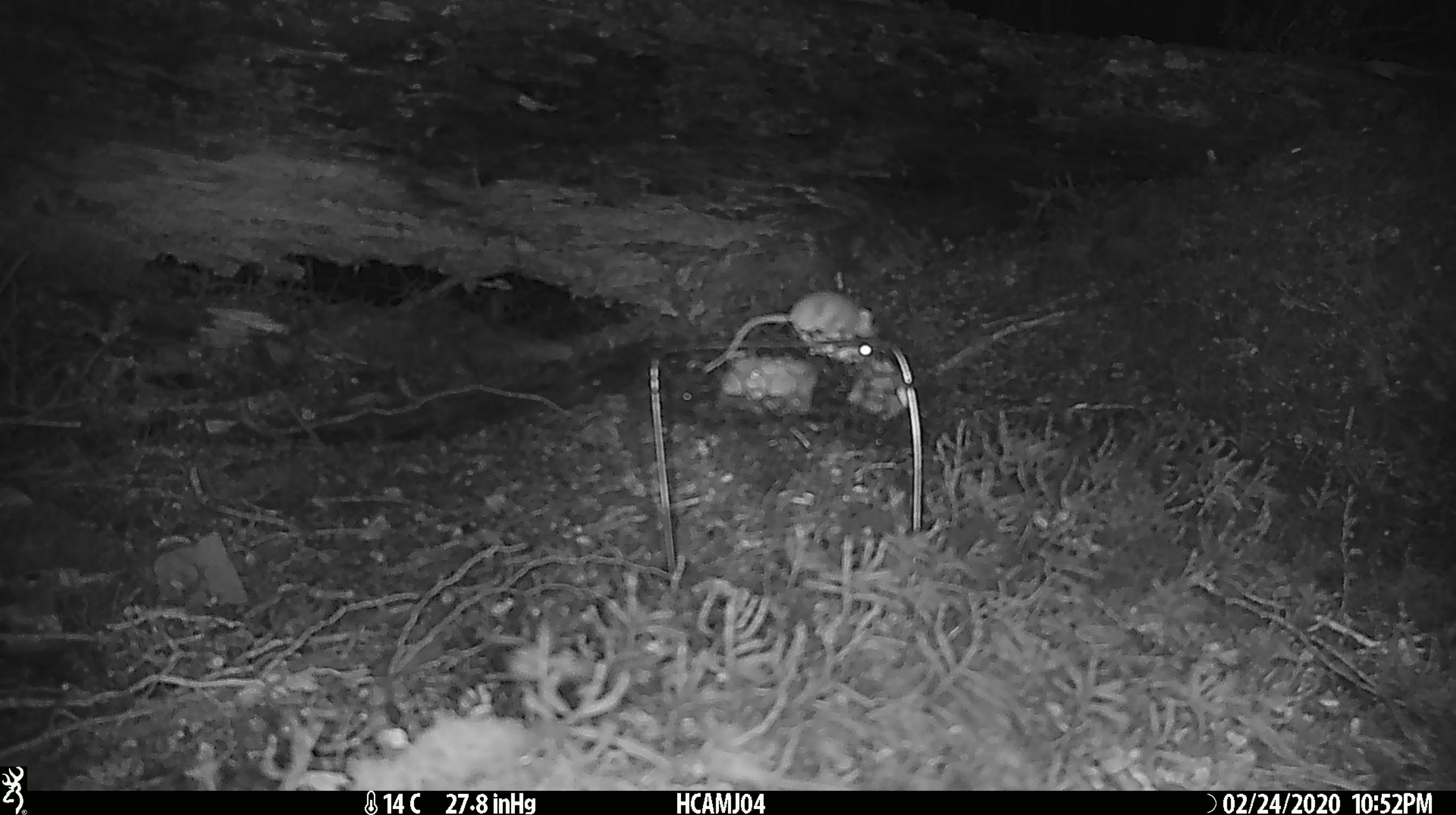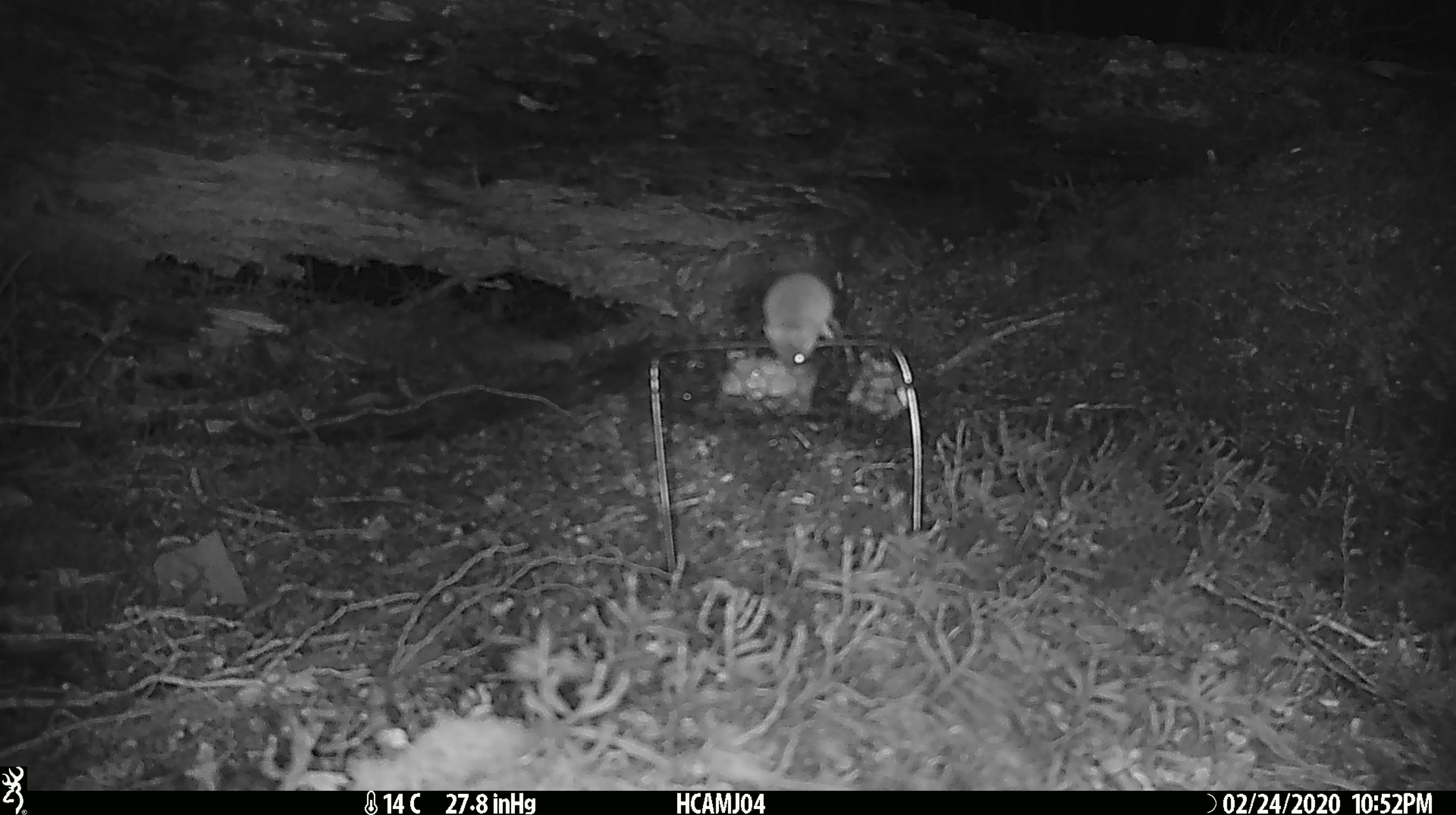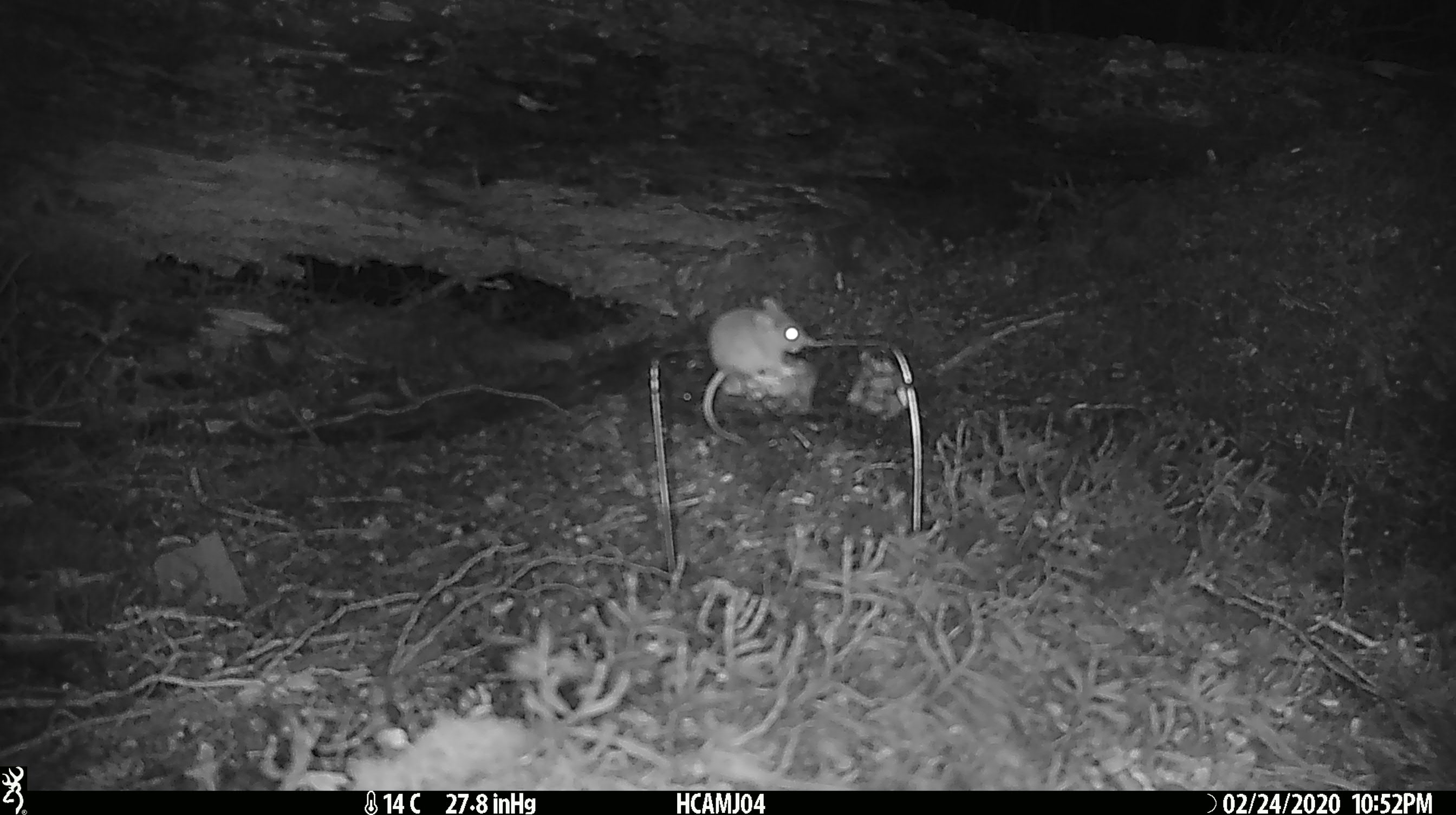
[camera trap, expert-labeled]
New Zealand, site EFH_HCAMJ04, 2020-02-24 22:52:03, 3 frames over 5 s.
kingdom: Animalia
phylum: Chordata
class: Mammalia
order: Rodentia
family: Muridae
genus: Mus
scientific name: Mus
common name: mouse